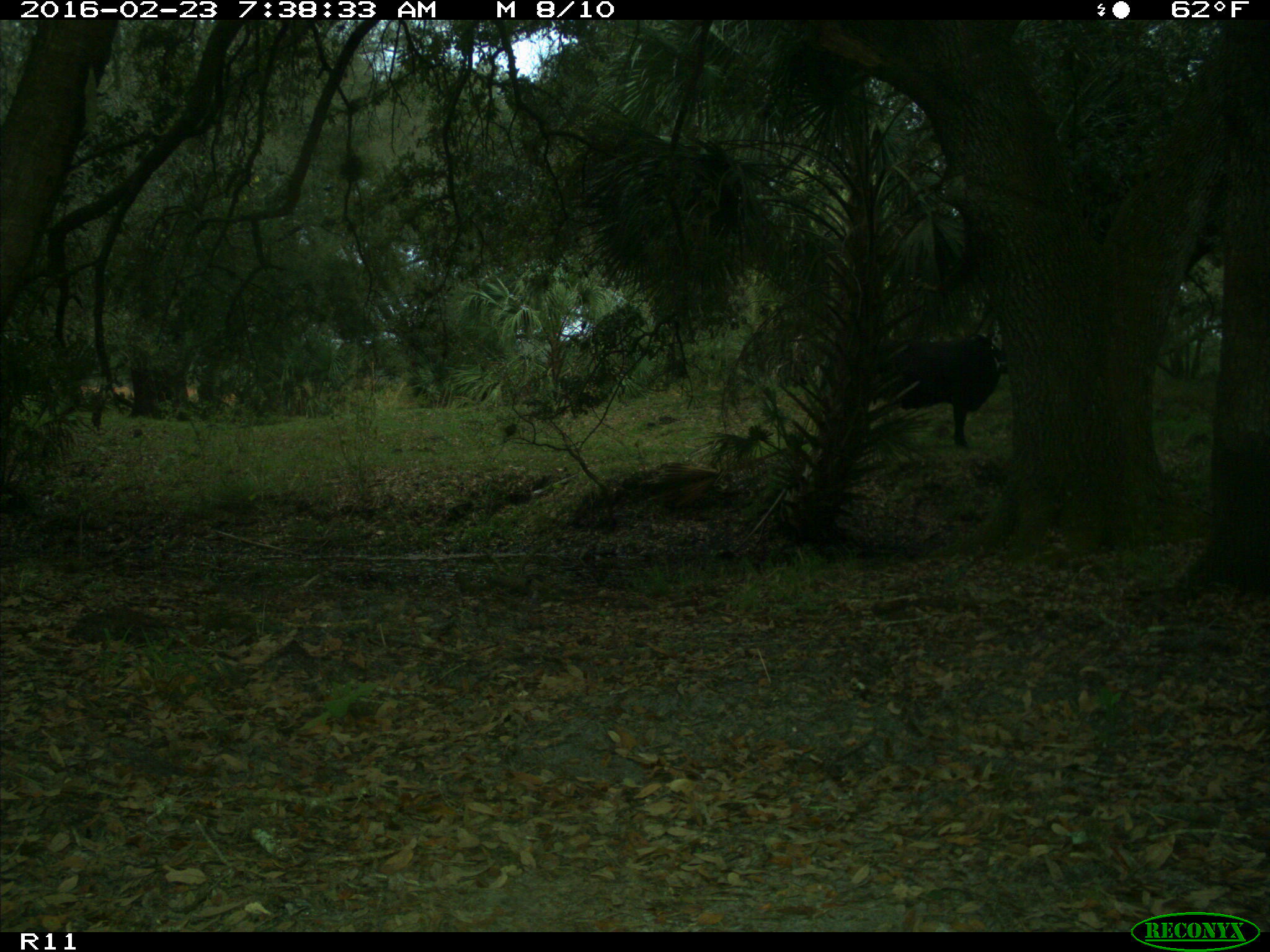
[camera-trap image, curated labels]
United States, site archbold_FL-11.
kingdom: Animalia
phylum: Chordata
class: Mammalia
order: Artiodactyla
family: Bovidae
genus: Bos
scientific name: Bos taurus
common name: domestic cow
Bos taurus (domestic cow).